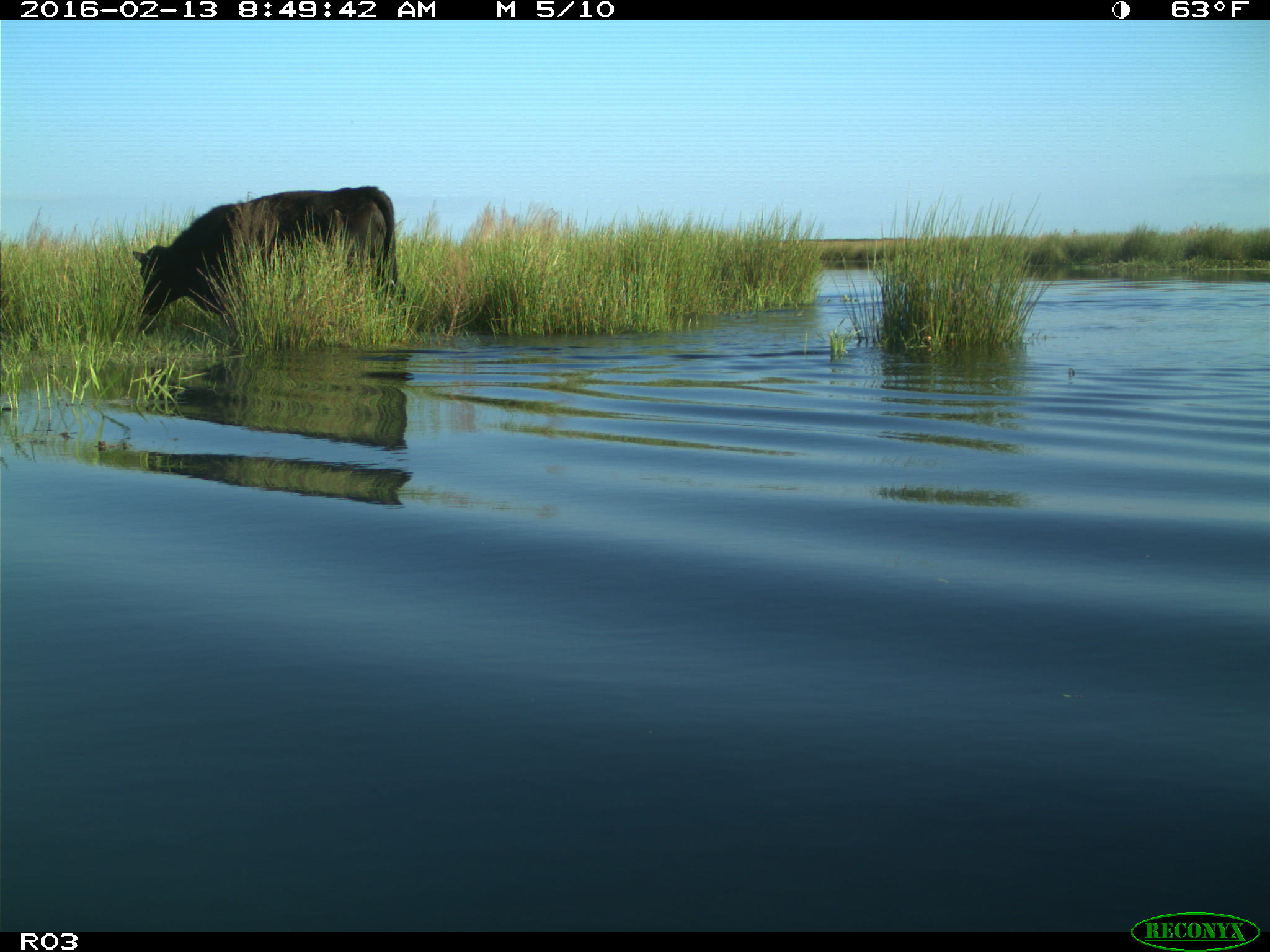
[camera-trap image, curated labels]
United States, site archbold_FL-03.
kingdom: Animalia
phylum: Chordata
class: Mammalia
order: Artiodactyla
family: Bovidae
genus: Bos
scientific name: Bos taurus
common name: domestic cow